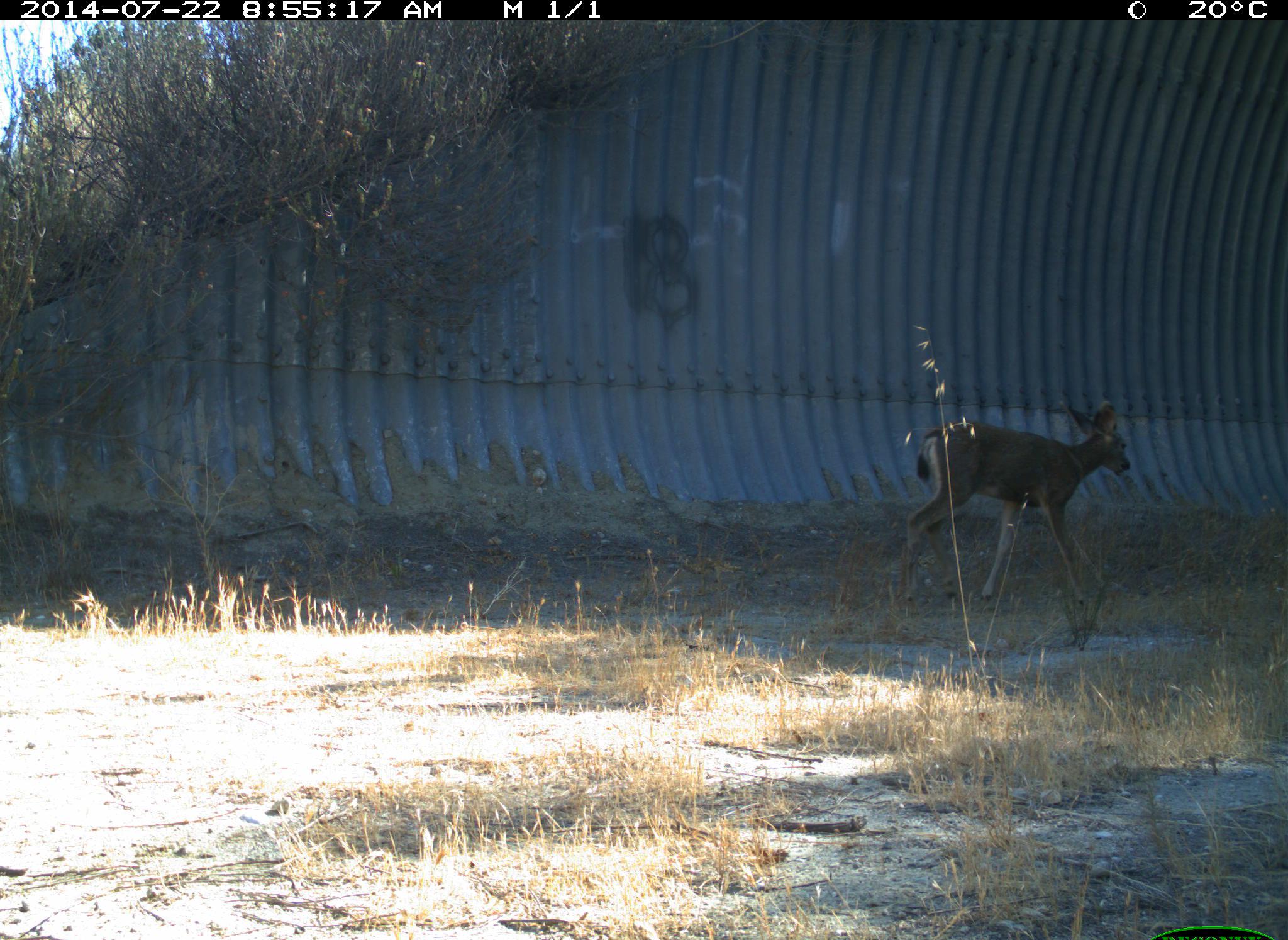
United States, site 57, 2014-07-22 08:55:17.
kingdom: Animalia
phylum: Chordata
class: Mammalia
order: Artiodactyla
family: Cervidae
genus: Odocoileus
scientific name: Odocoileus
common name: deer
Deer (Odocoileus).